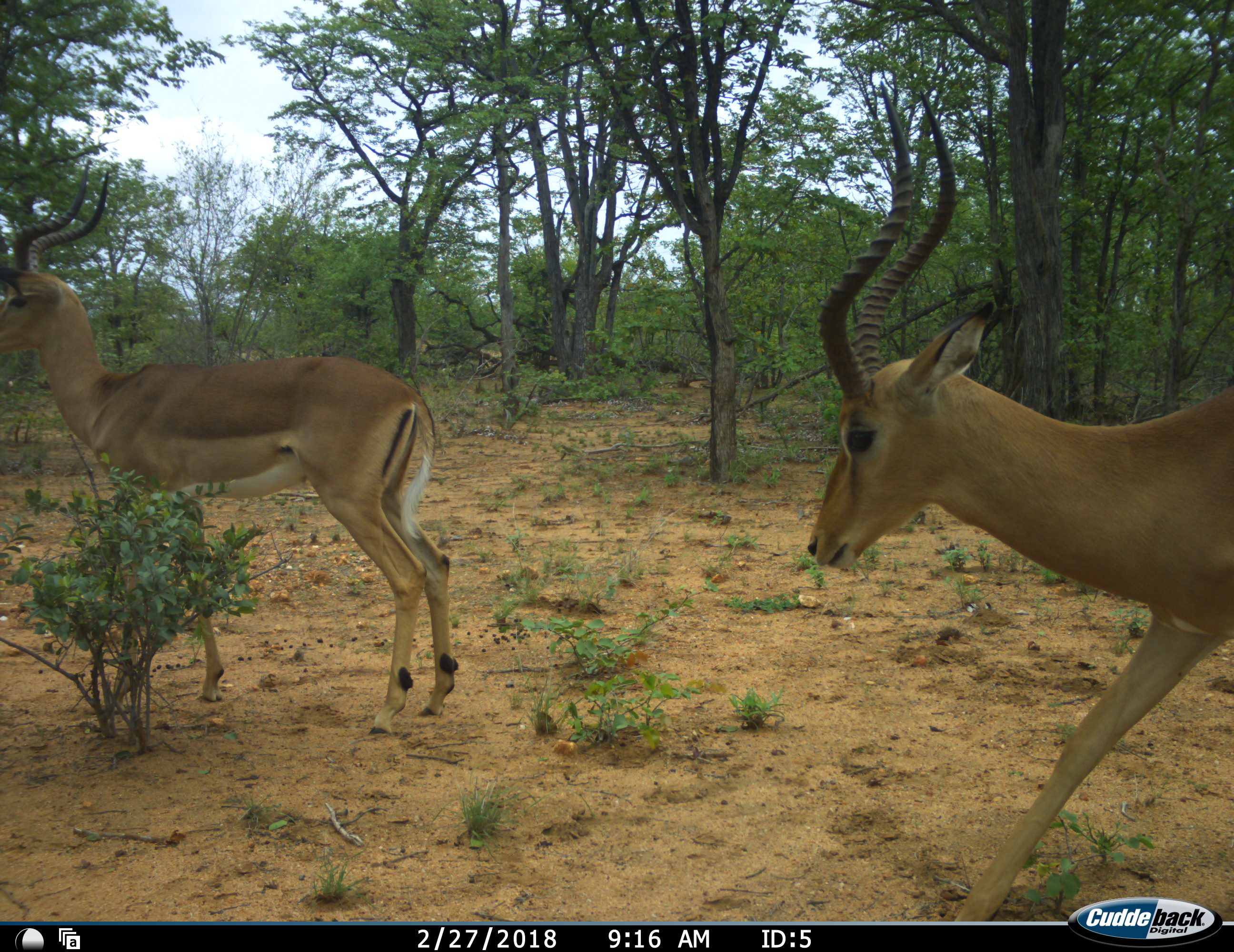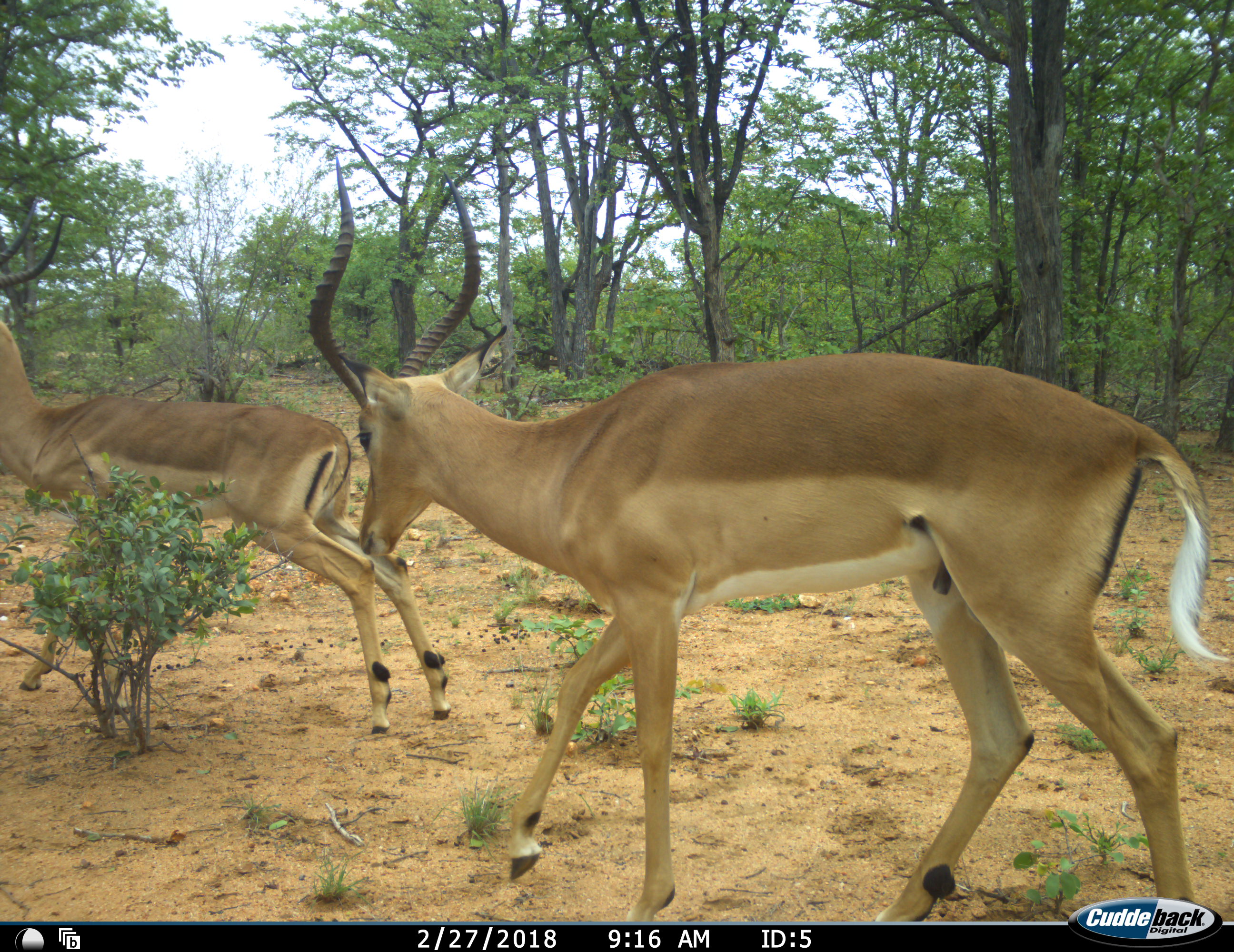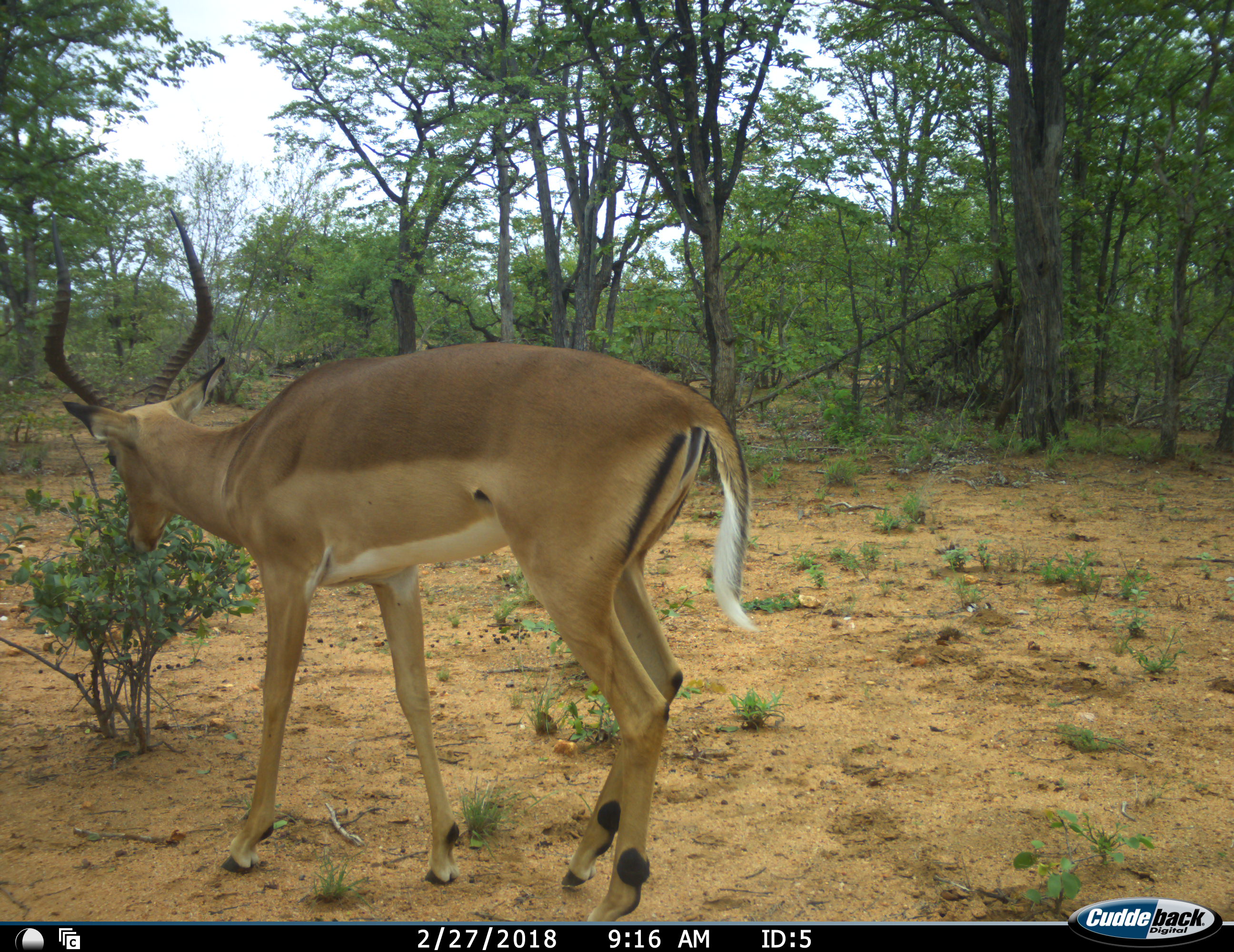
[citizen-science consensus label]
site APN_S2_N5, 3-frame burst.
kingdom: Animalia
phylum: Chordata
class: Mammalia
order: Artiodactyla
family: Bovidae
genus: Aepyceros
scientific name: Aepyceros melampus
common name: impala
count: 2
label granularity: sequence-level